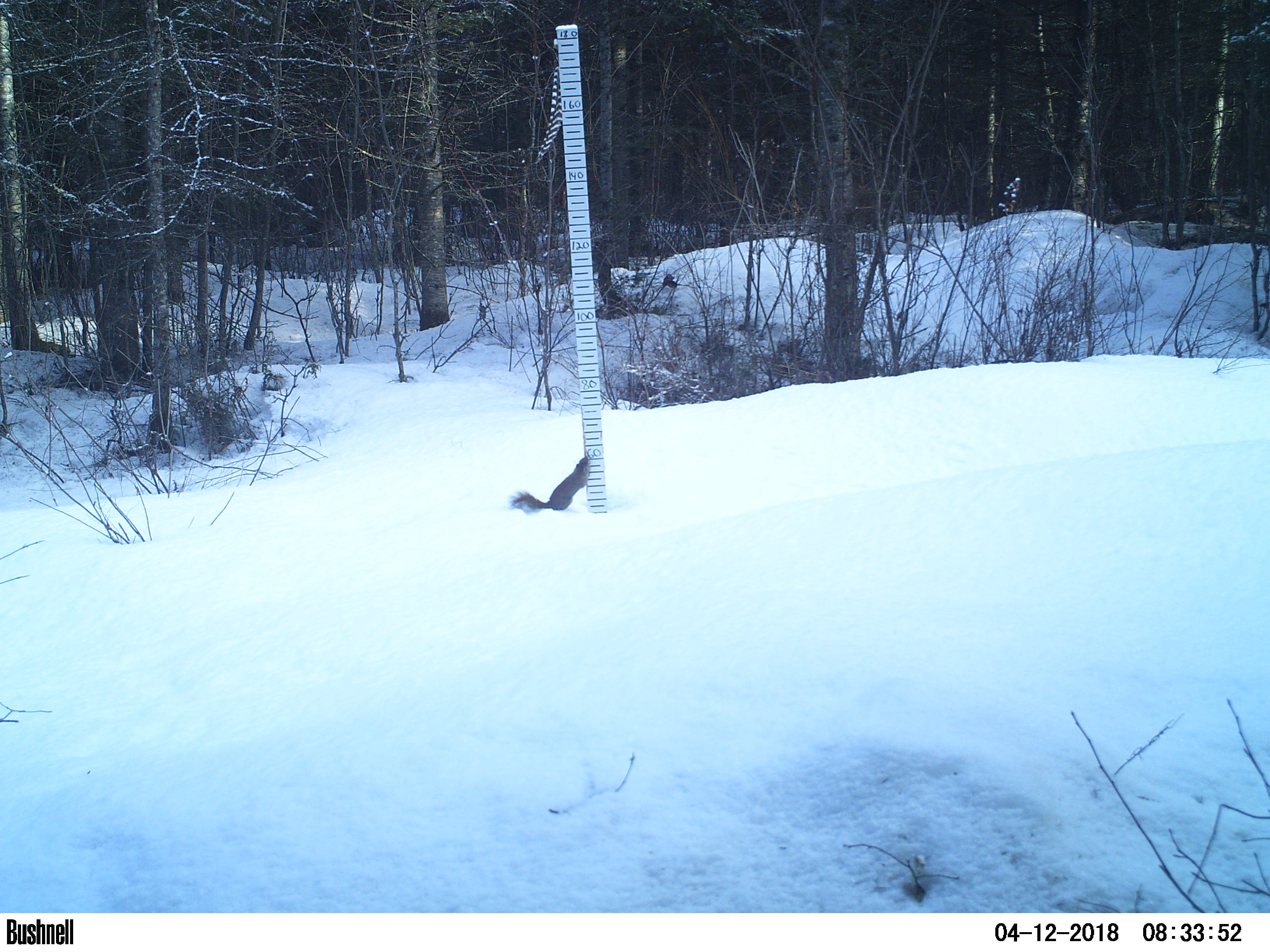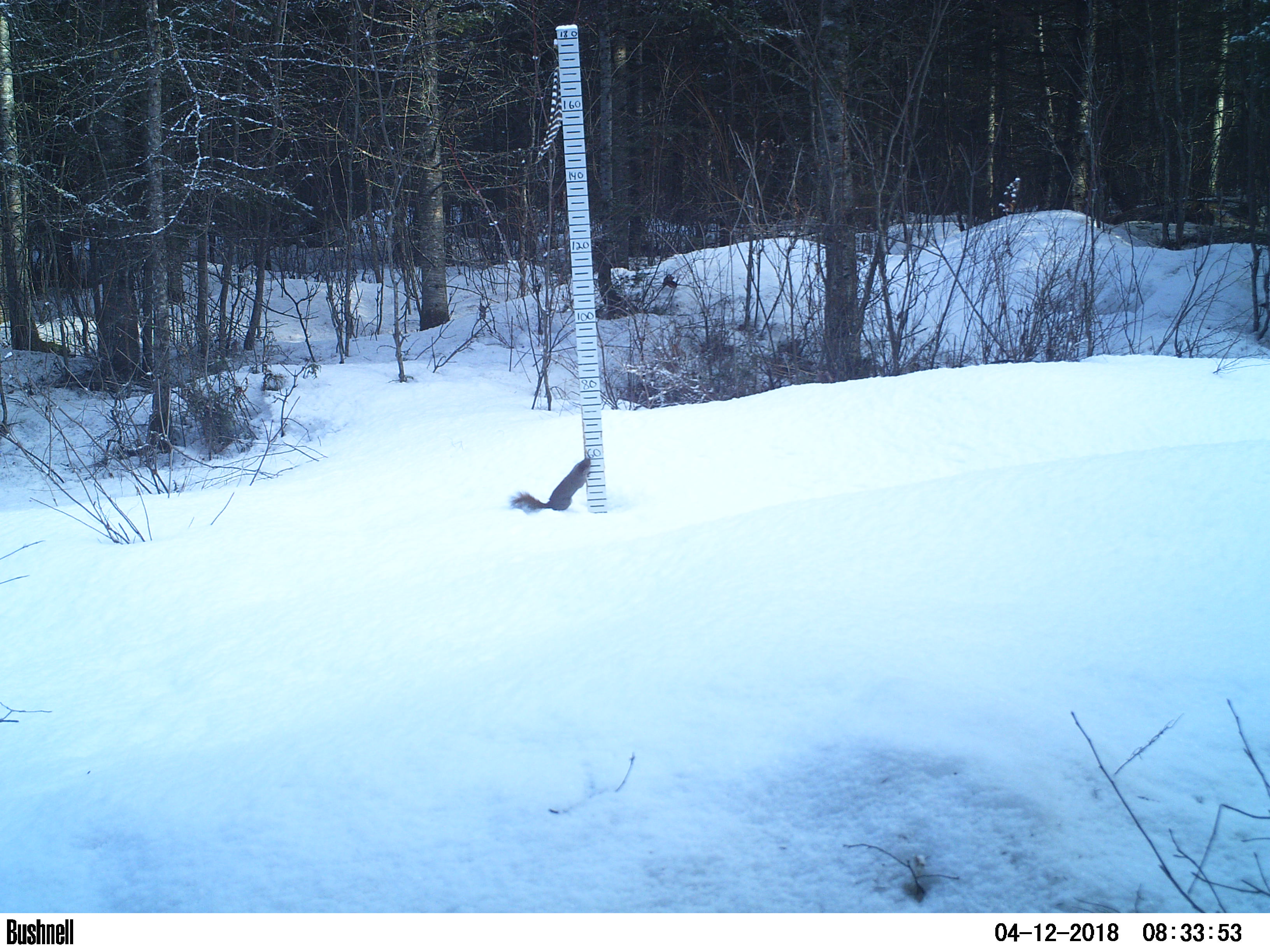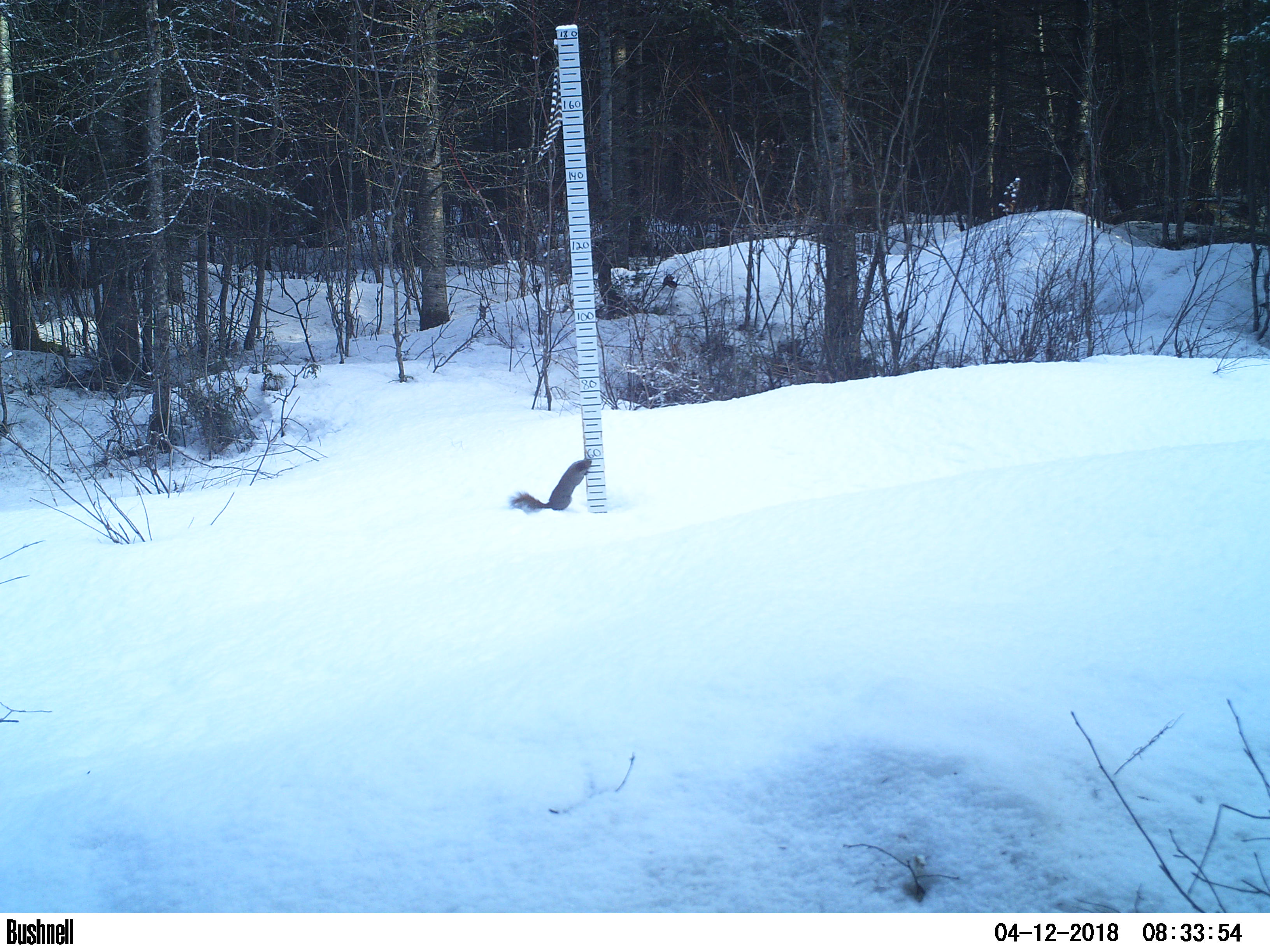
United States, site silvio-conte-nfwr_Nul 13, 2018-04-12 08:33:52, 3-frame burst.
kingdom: Animalia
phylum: Chordata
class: Mammalia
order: Rodentia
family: Sciuridae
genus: Tamiasciurus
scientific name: Tamiasciurus hudsonicus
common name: red squirrel